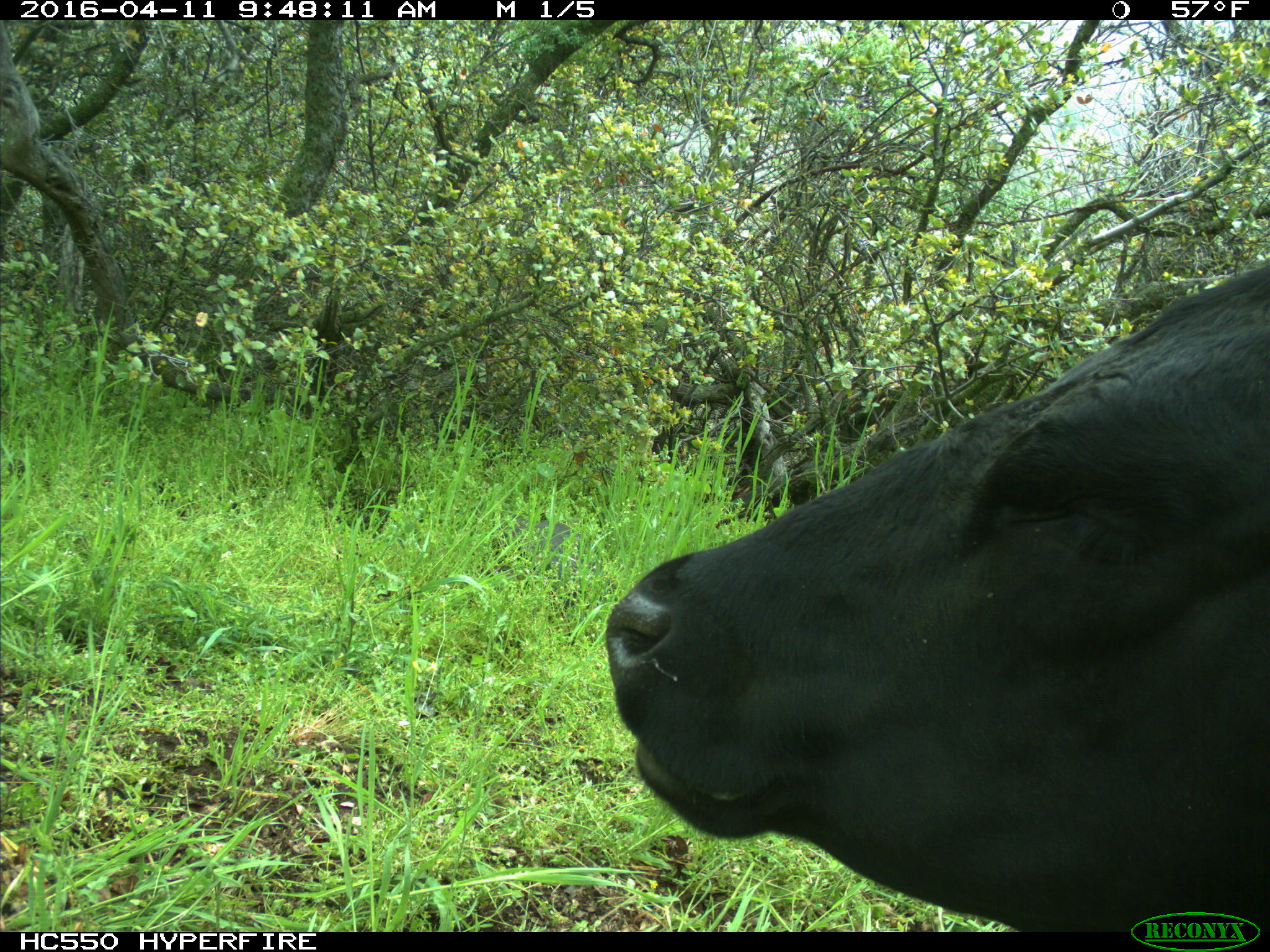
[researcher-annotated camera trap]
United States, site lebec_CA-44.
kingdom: Animalia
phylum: Chordata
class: Mammalia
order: Artiodactyla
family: Bovidae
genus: Bos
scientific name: Bos taurus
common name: domestic cow